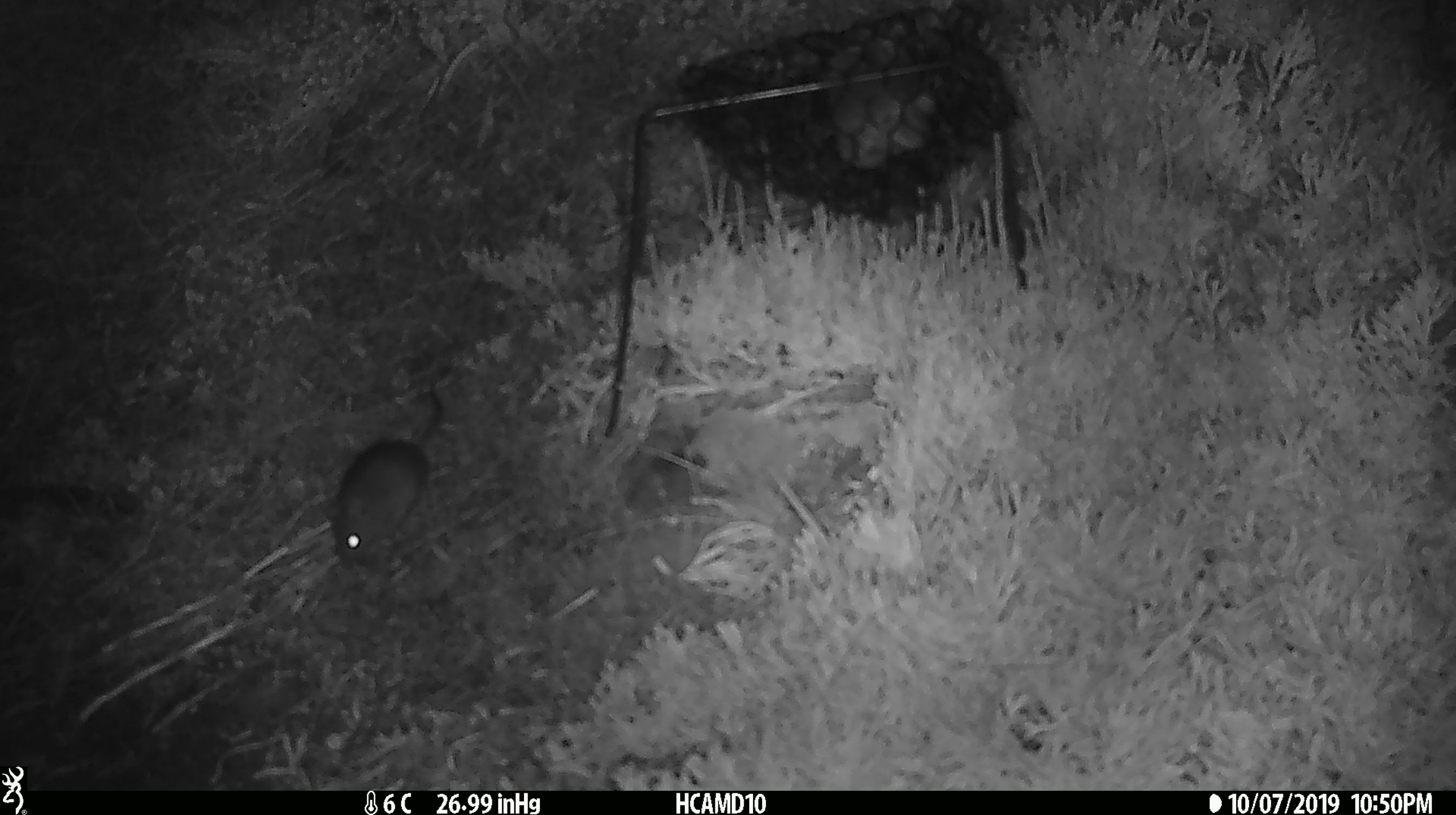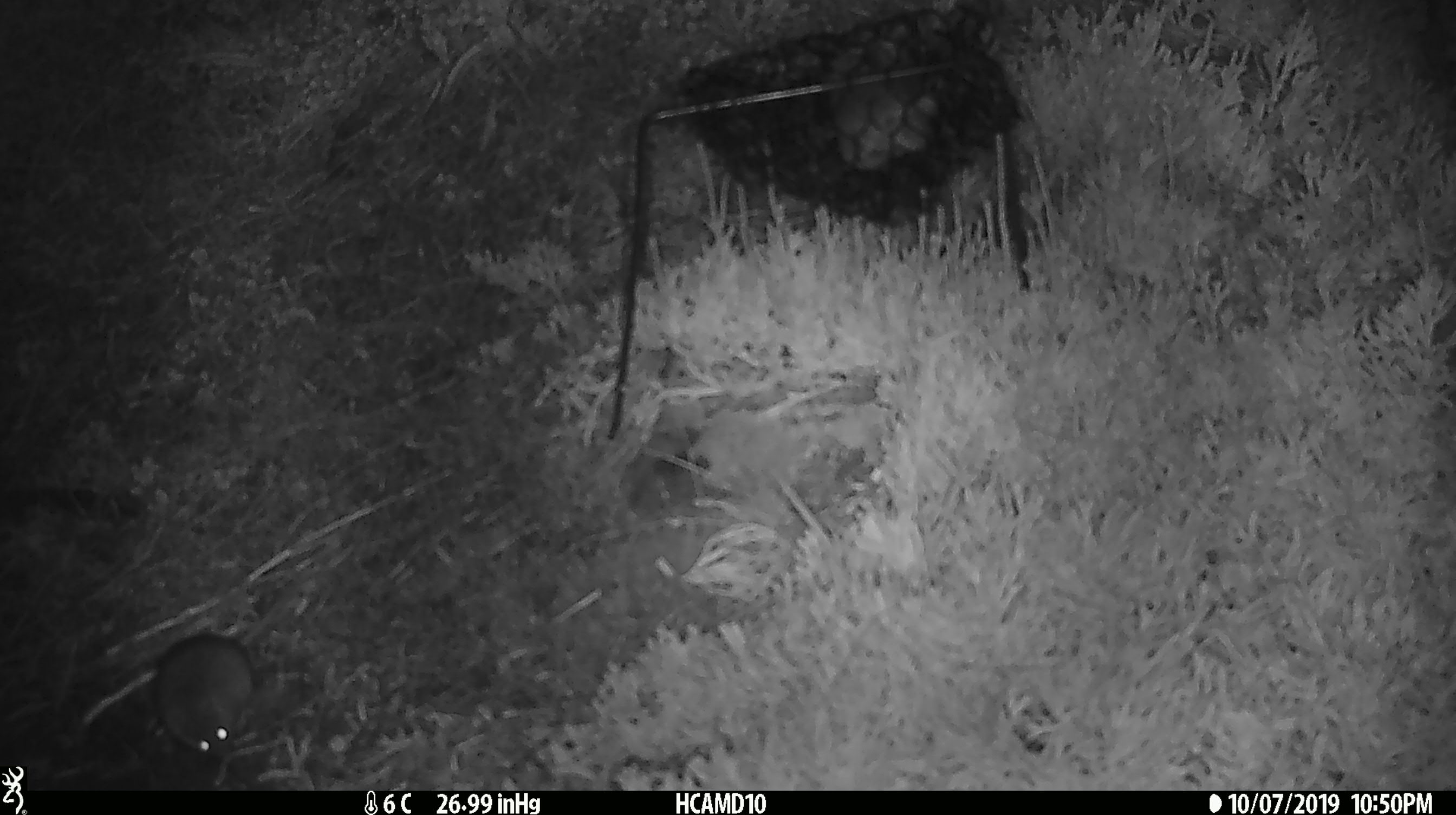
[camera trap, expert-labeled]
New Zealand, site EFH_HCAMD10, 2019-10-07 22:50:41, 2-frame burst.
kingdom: Animalia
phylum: Chordata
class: Mammalia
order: Rodentia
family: Muridae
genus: Mus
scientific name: Mus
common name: mouse